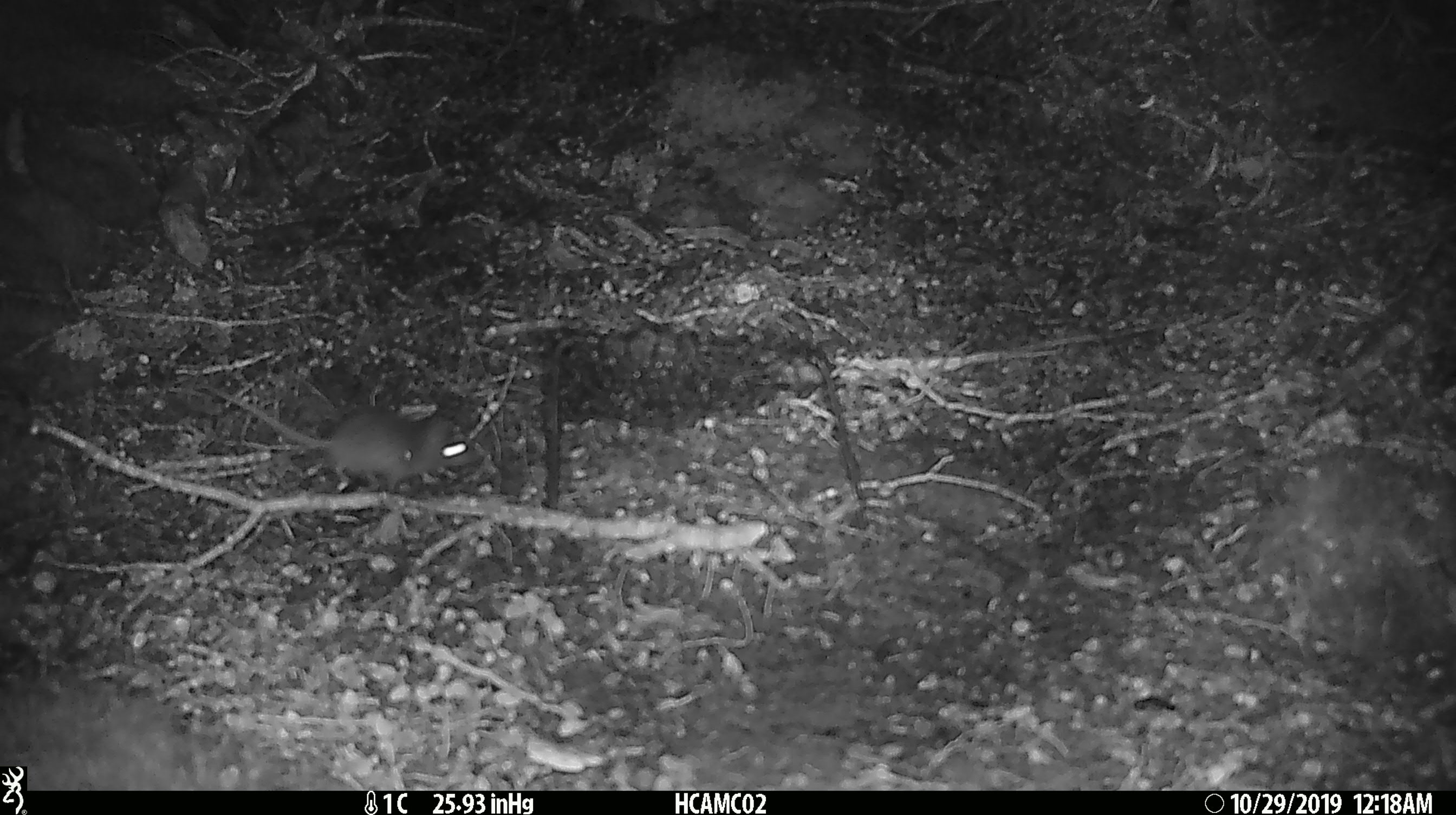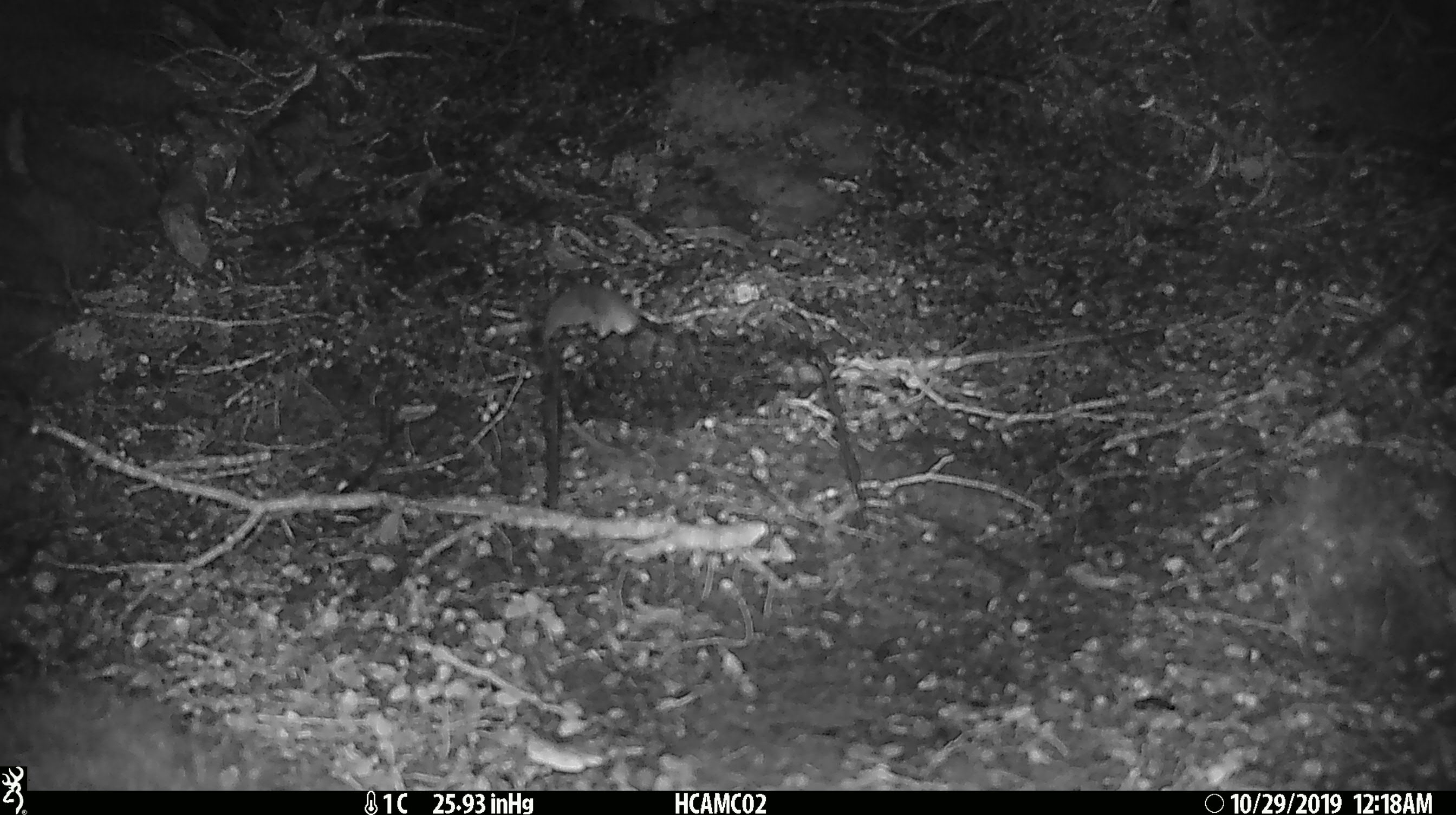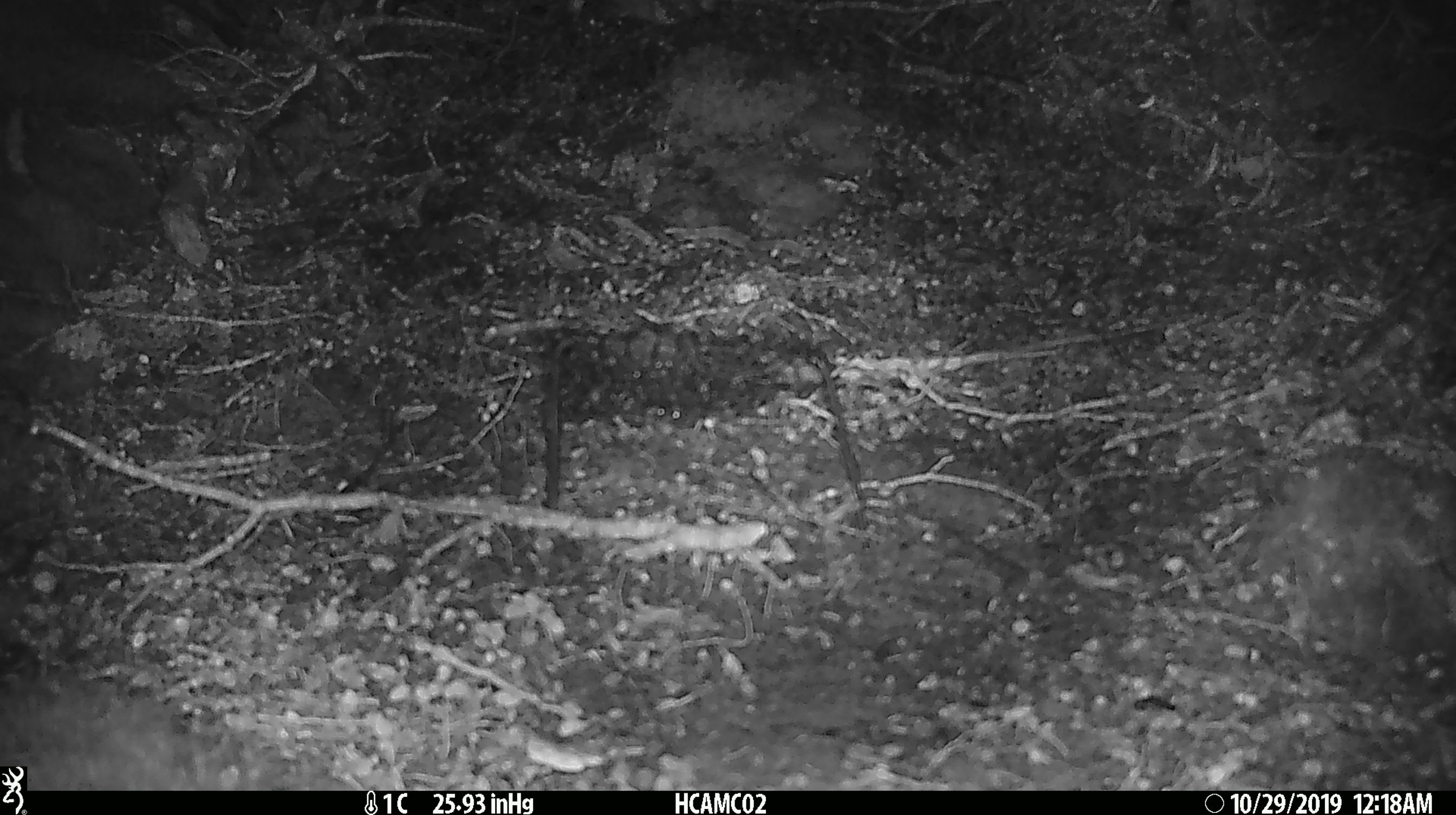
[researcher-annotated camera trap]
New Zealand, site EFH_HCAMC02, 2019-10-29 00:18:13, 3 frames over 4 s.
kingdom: Animalia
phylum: Chordata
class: Mammalia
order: Rodentia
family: Muridae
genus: Mus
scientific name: Mus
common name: mouse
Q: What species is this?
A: Mouse (Mus).